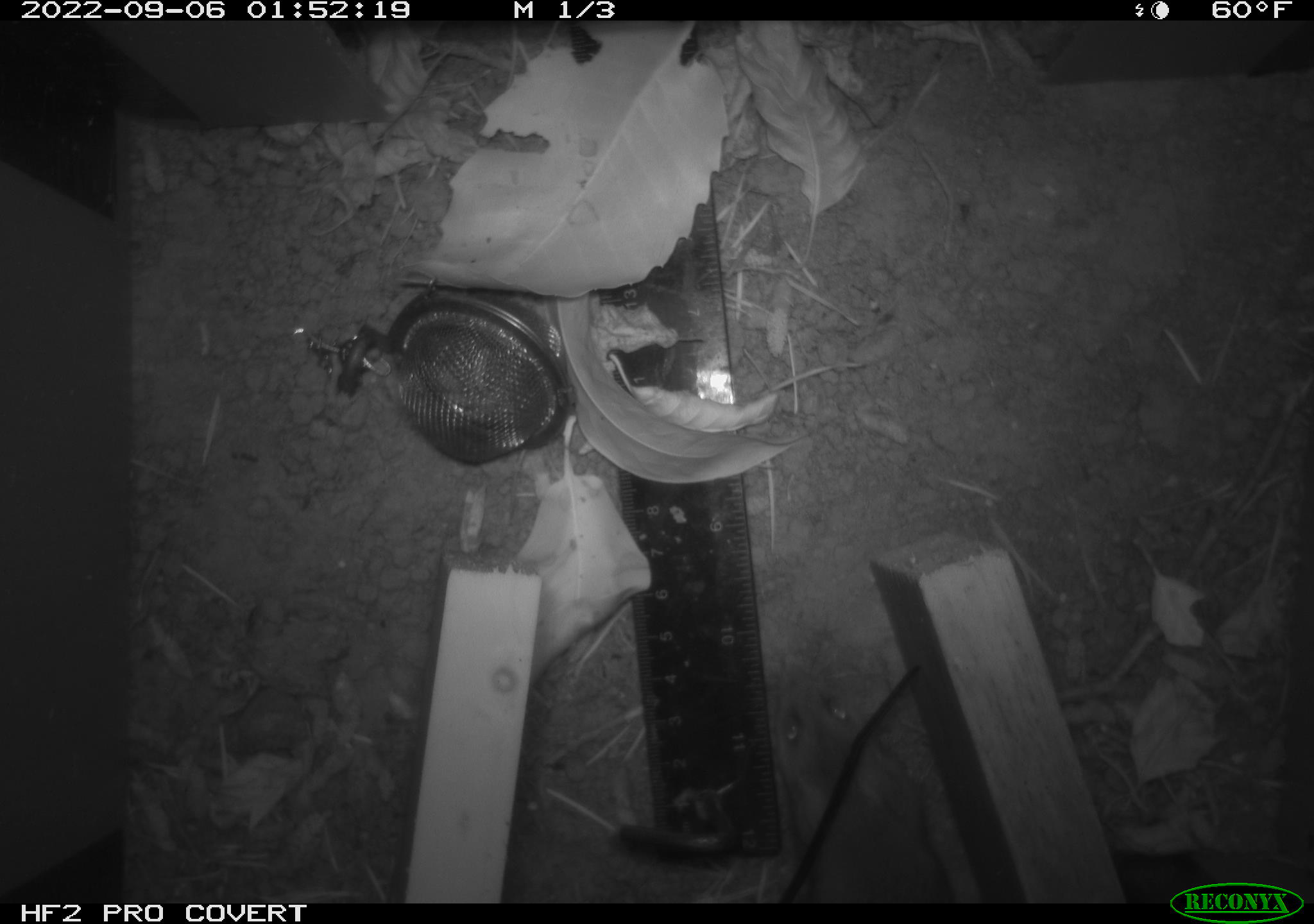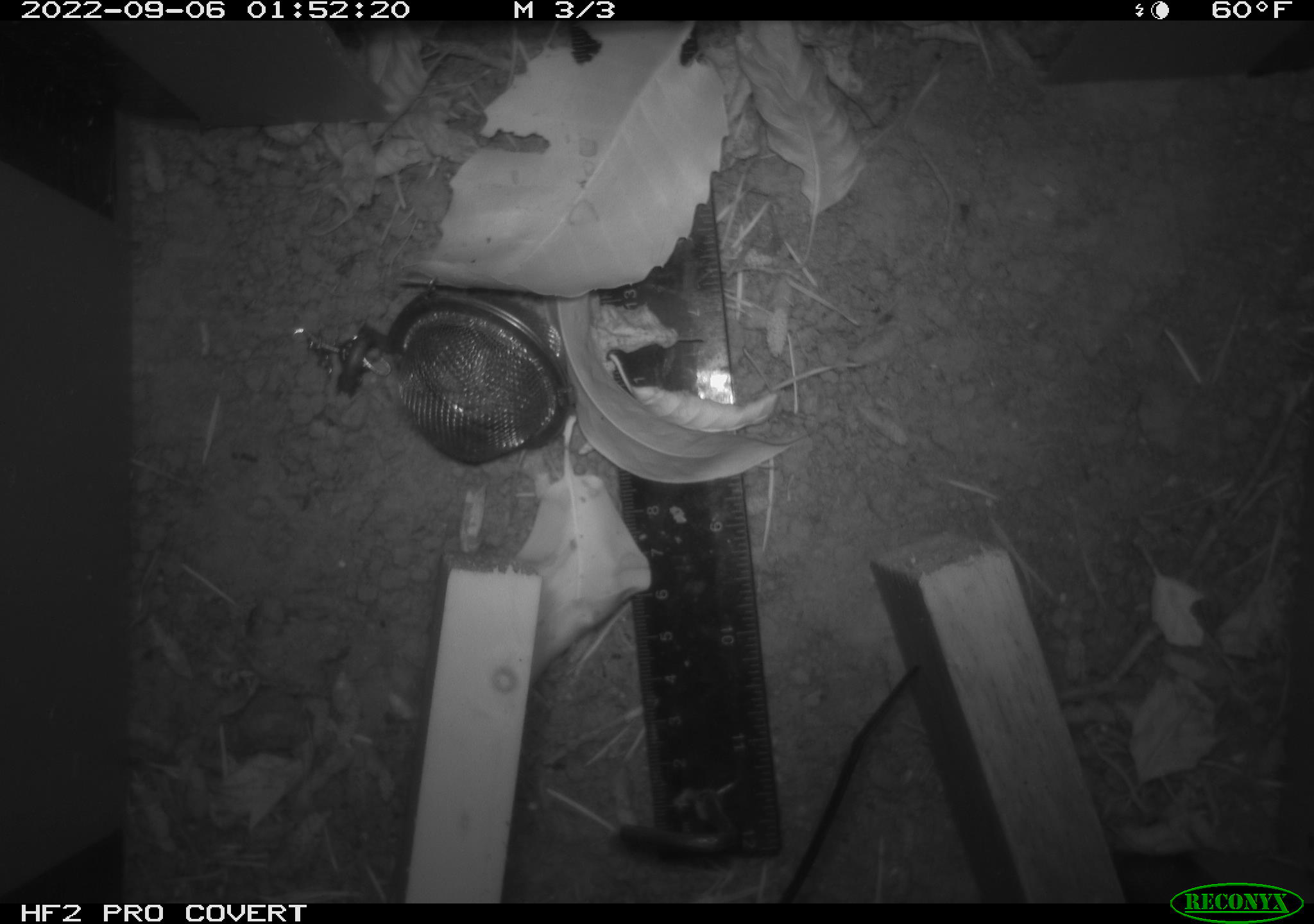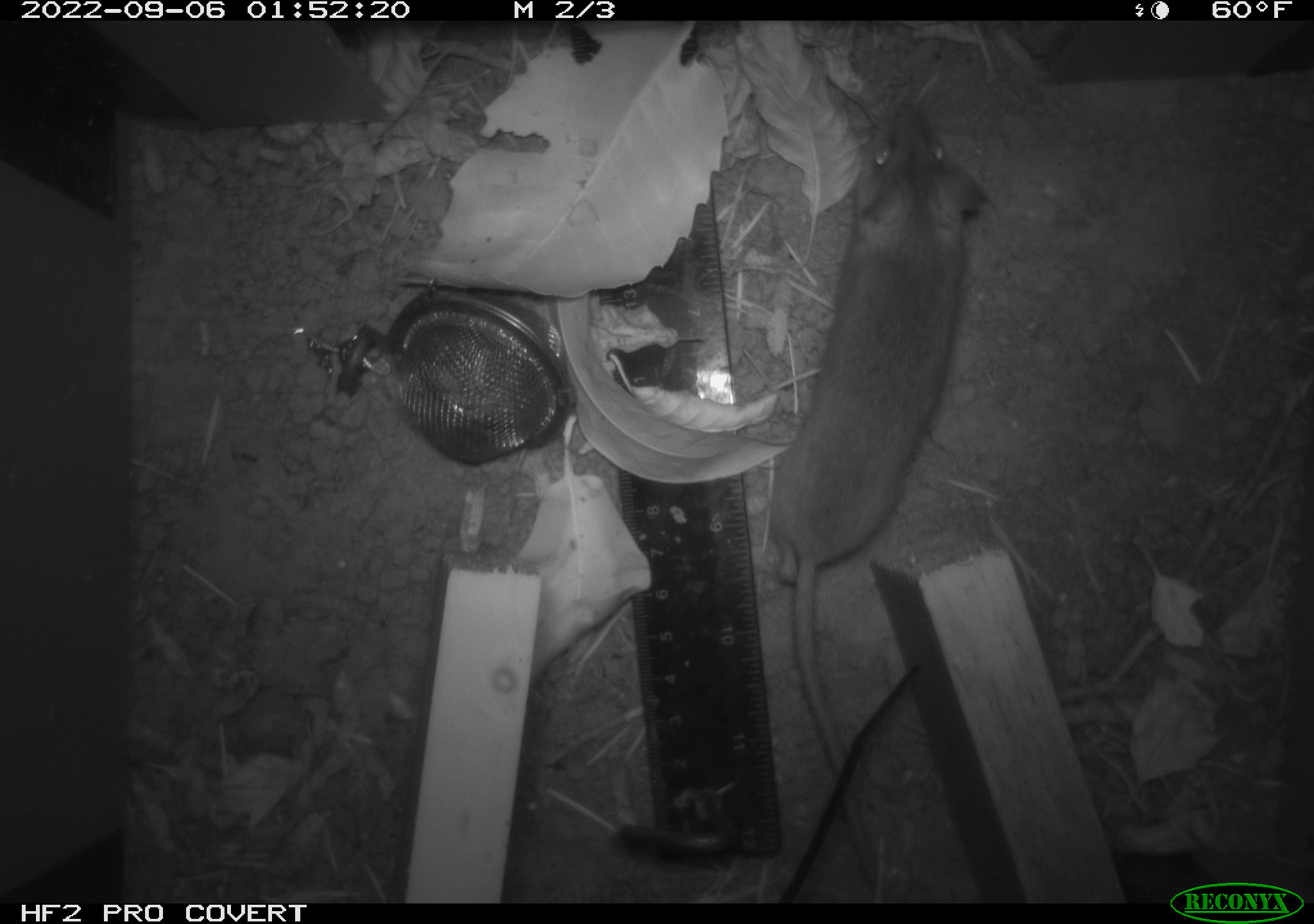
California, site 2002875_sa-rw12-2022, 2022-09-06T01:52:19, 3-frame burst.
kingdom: Animalia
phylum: Chordata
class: Mammalia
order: Rodentia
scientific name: Rodentia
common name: rodent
Rodent (Rodentia).